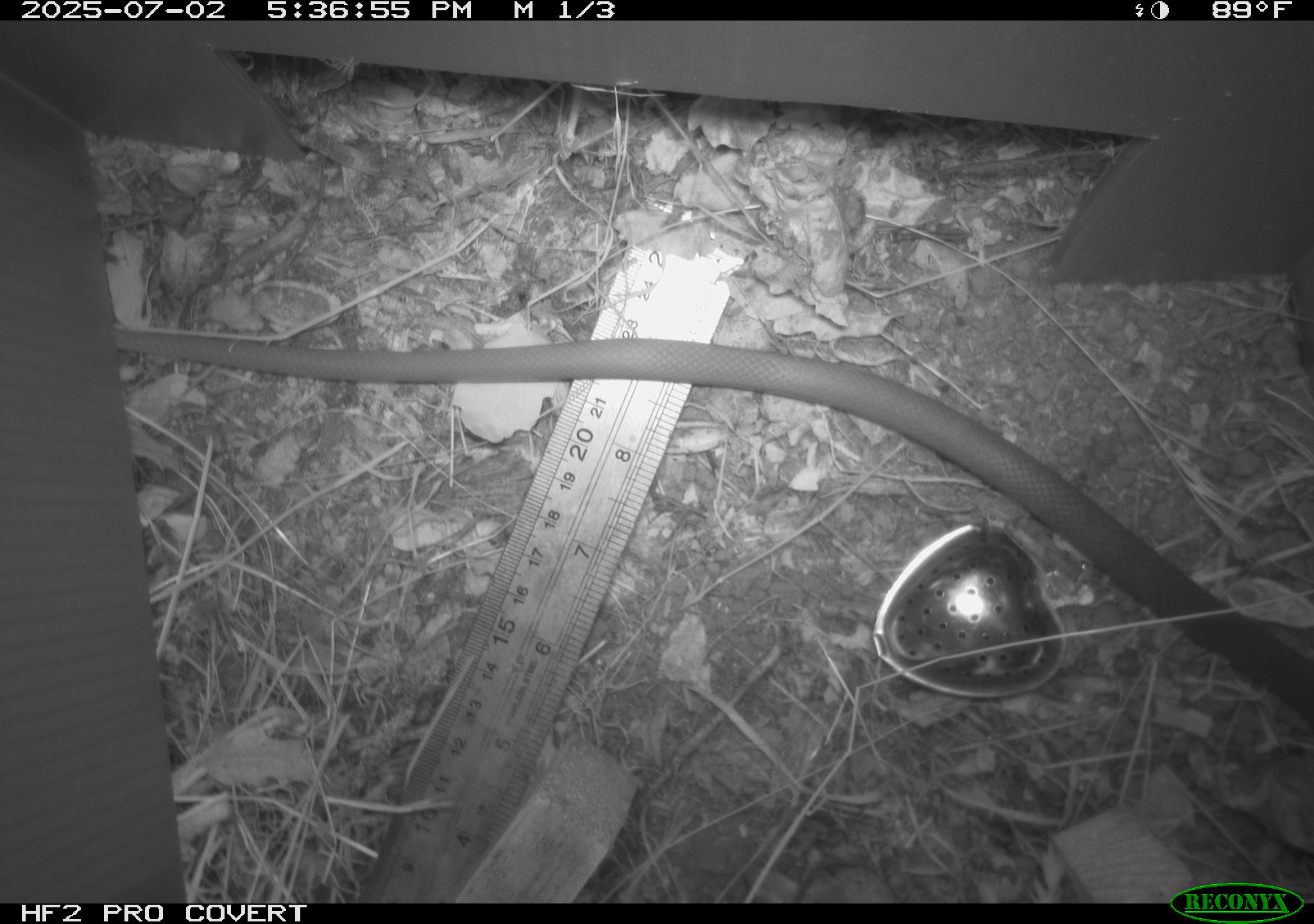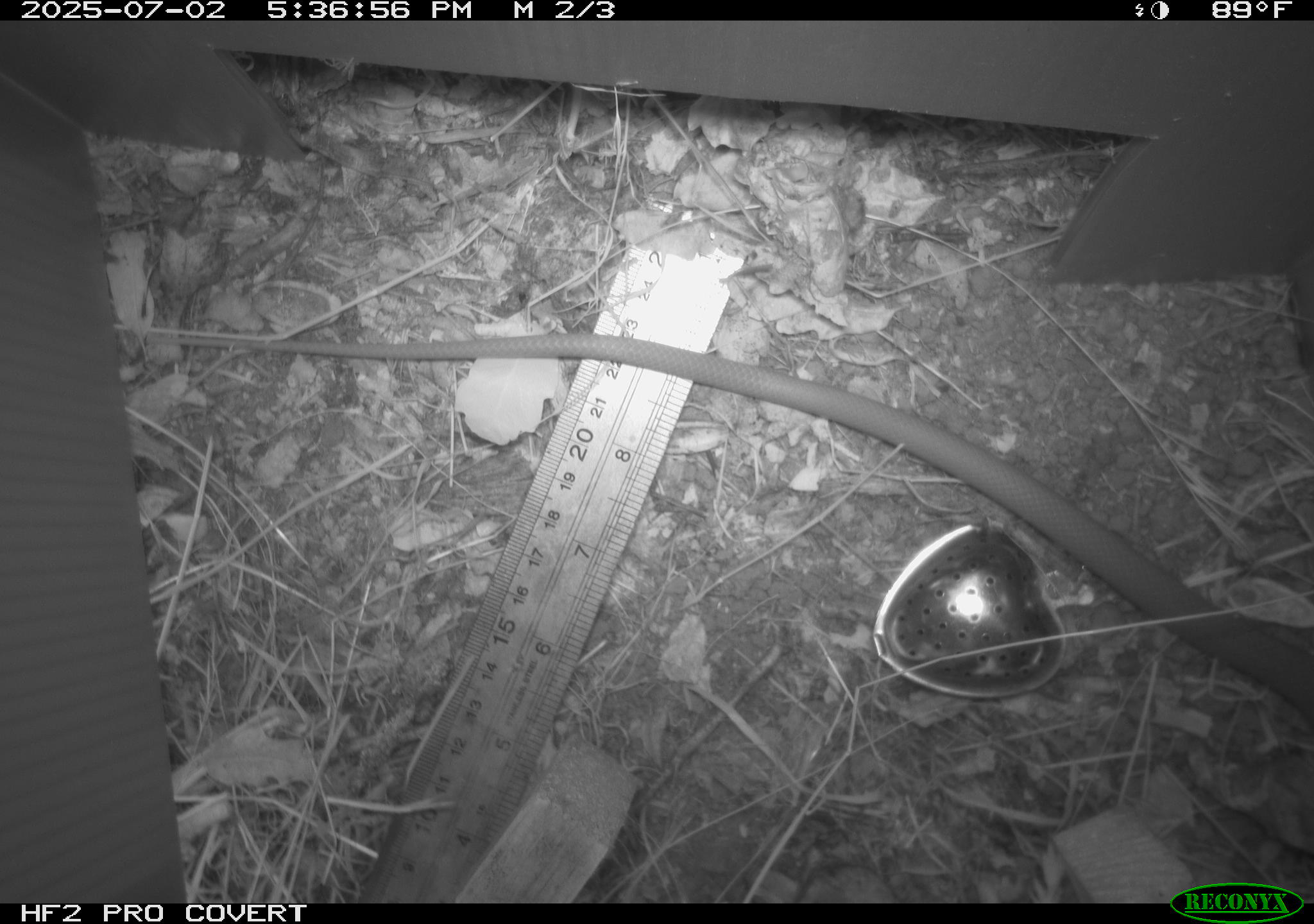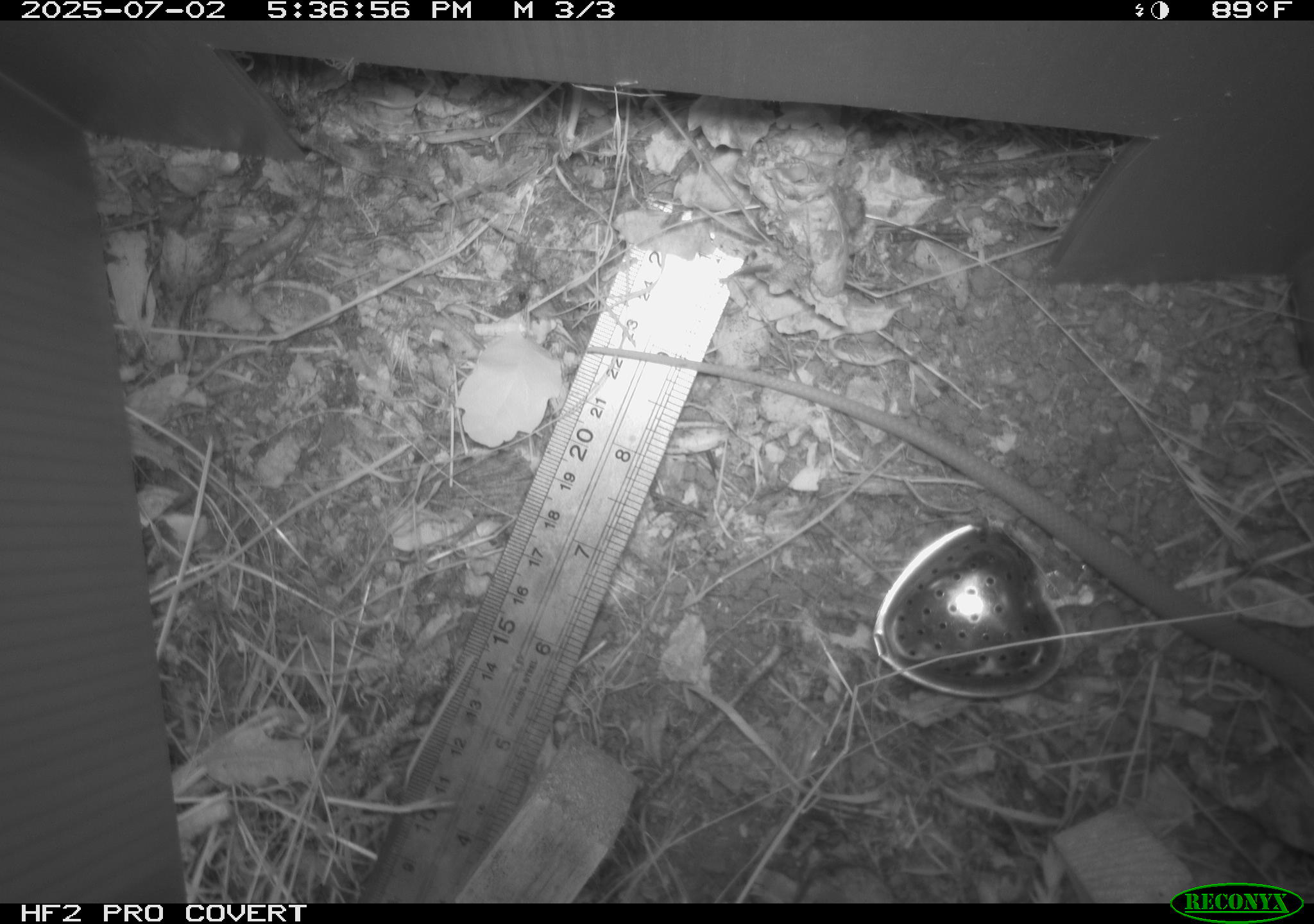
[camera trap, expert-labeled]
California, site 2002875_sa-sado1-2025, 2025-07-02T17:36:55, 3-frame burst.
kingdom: Animalia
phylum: Chordata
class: Reptilia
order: Squamata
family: Colubridae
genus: Coluber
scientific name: Coluber constrictor mormon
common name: western yellow-bellied racer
Western yellow-bellied racer (Coluber constrictor mormon).